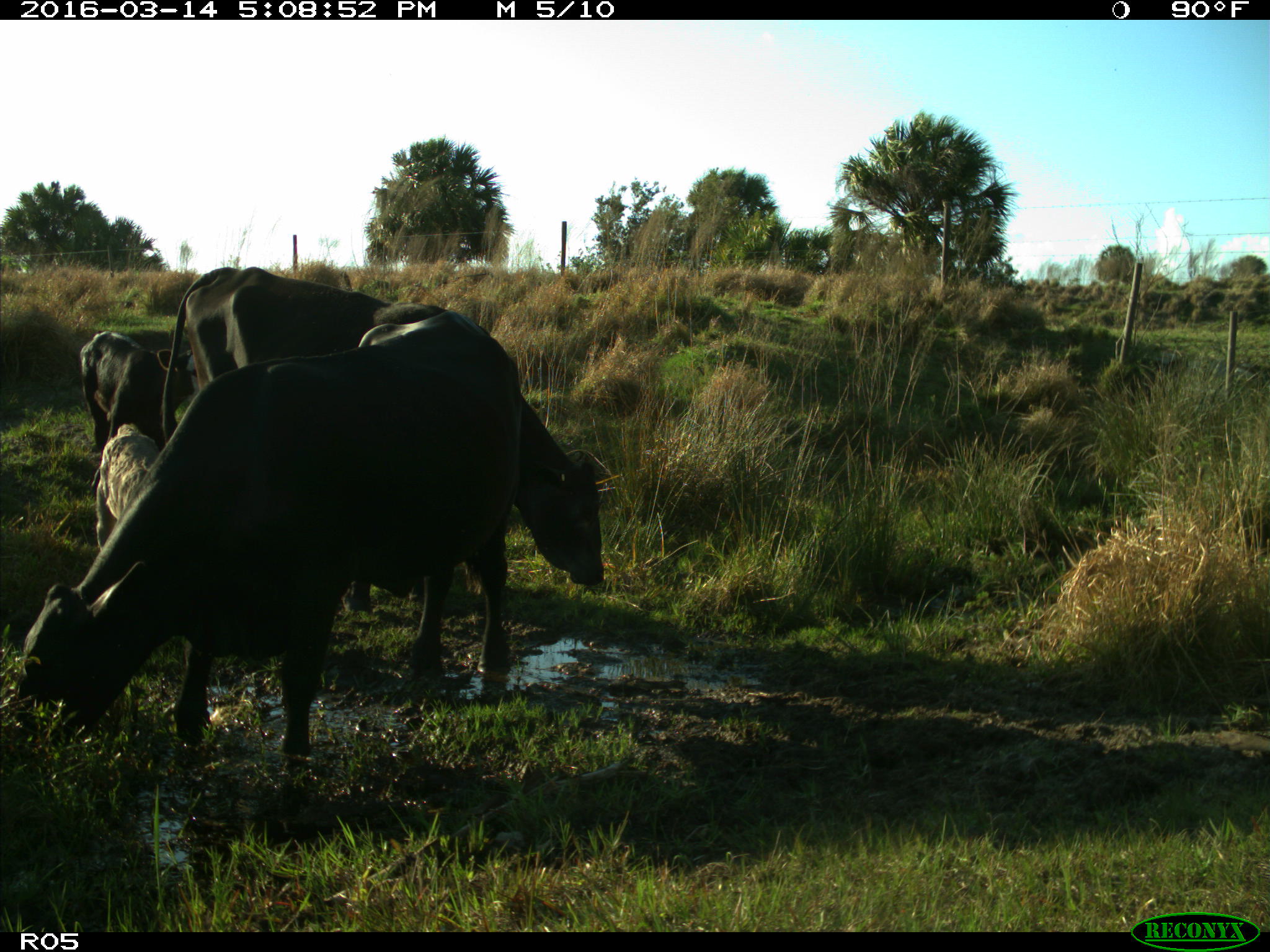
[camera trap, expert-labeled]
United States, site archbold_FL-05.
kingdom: Animalia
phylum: Chordata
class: Mammalia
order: Artiodactyla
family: Bovidae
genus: Bos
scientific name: Bos taurus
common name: domestic cow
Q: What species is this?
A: Bos taurus (domestic cow).